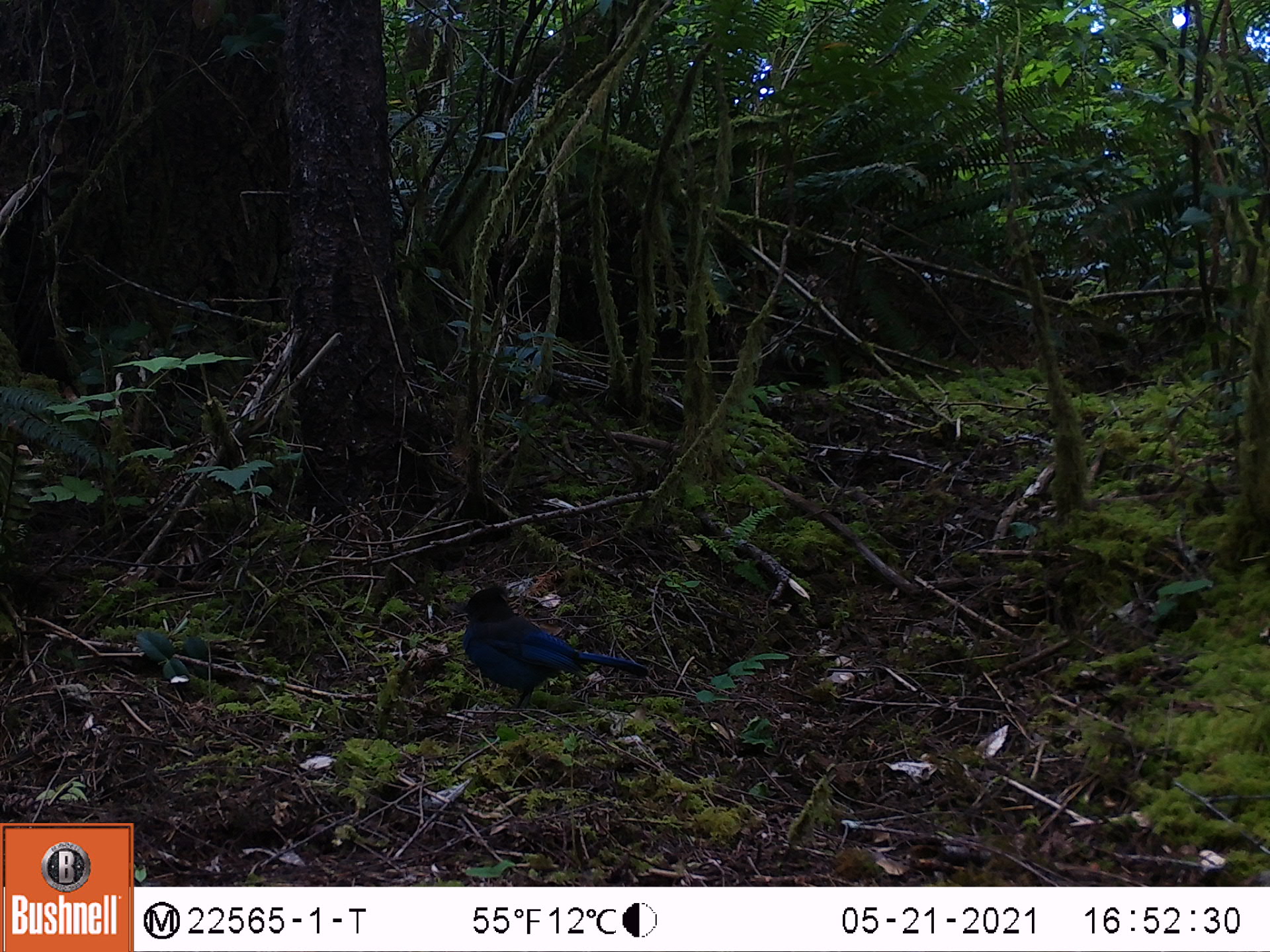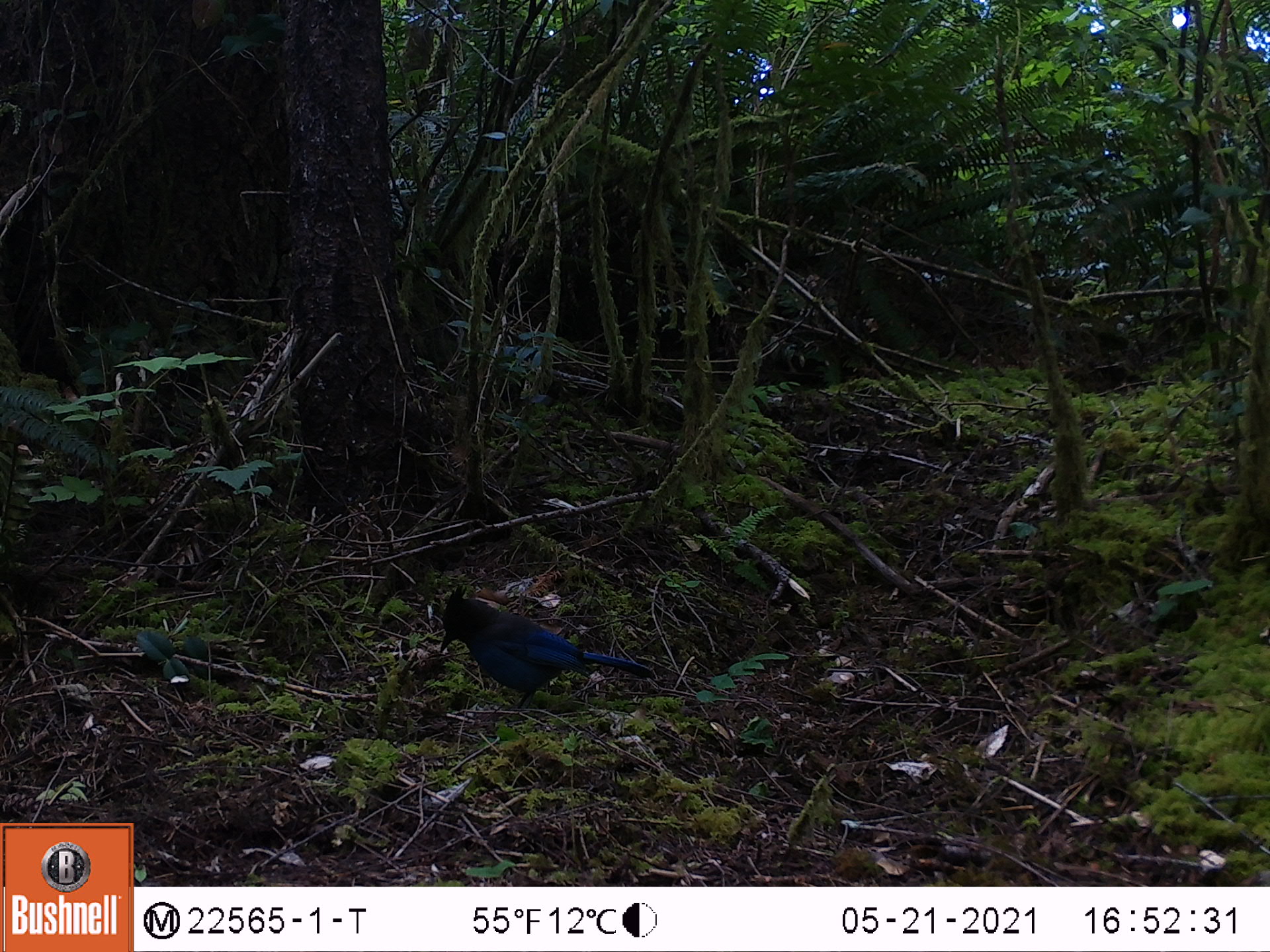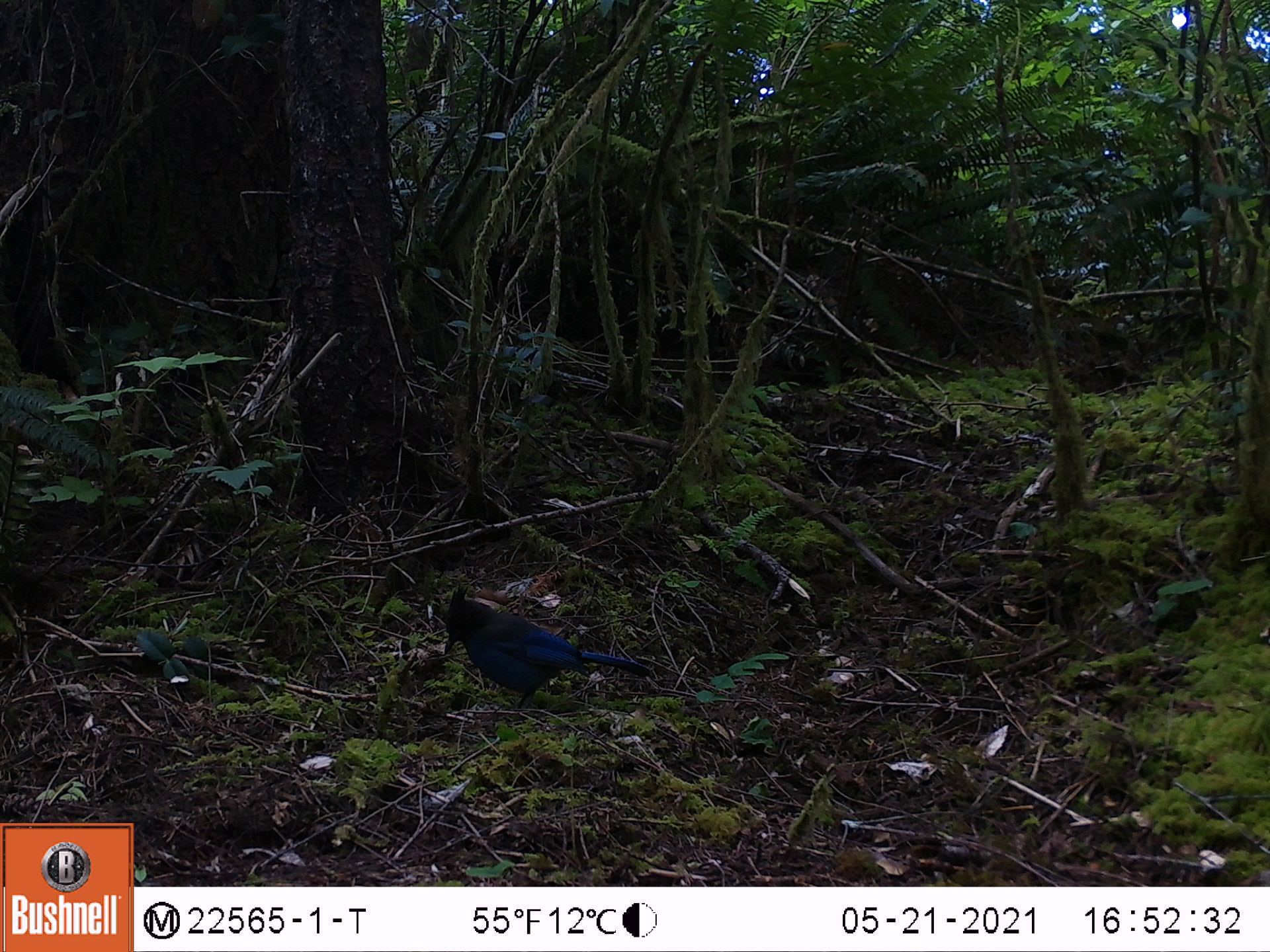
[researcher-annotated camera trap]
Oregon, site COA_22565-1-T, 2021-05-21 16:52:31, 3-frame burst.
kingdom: Animalia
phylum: Chordata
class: Aves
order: Passeriformes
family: Corvidae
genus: Cyanocitta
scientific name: Cyanocitta stelleri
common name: steller's jay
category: stellers jay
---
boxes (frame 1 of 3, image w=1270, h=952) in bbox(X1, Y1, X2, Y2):
stellers jay: bbox(438, 567, 656, 722)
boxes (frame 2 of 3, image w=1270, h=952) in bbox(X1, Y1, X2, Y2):
stellers jay: bbox(431, 586, 663, 727)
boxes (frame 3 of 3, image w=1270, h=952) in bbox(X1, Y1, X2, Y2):
stellers jay: bbox(431, 579, 661, 727)